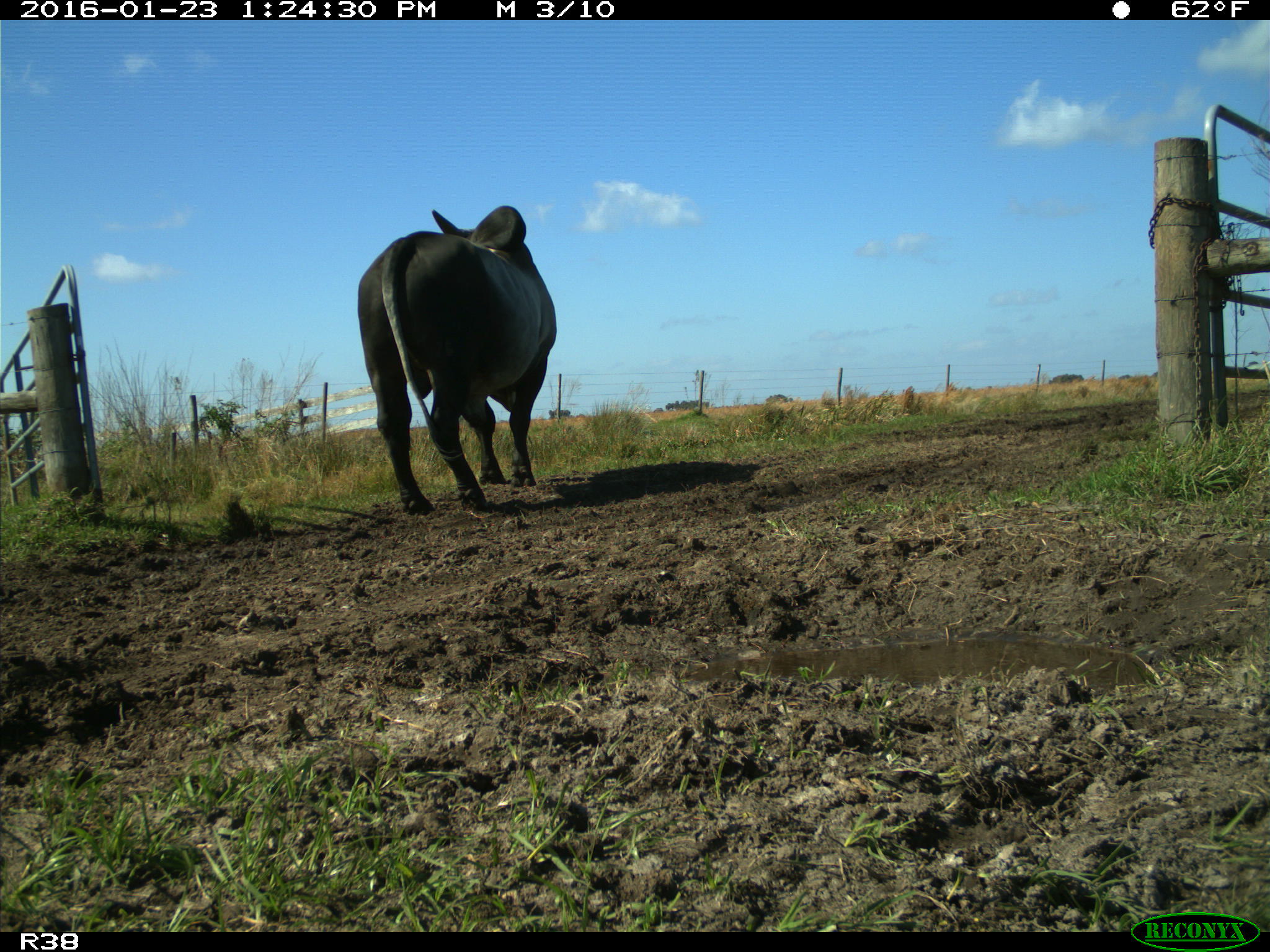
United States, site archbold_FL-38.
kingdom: Animalia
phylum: Chordata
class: Mammalia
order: Artiodactyla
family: Bovidae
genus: Bos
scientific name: Bos taurus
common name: domestic cow